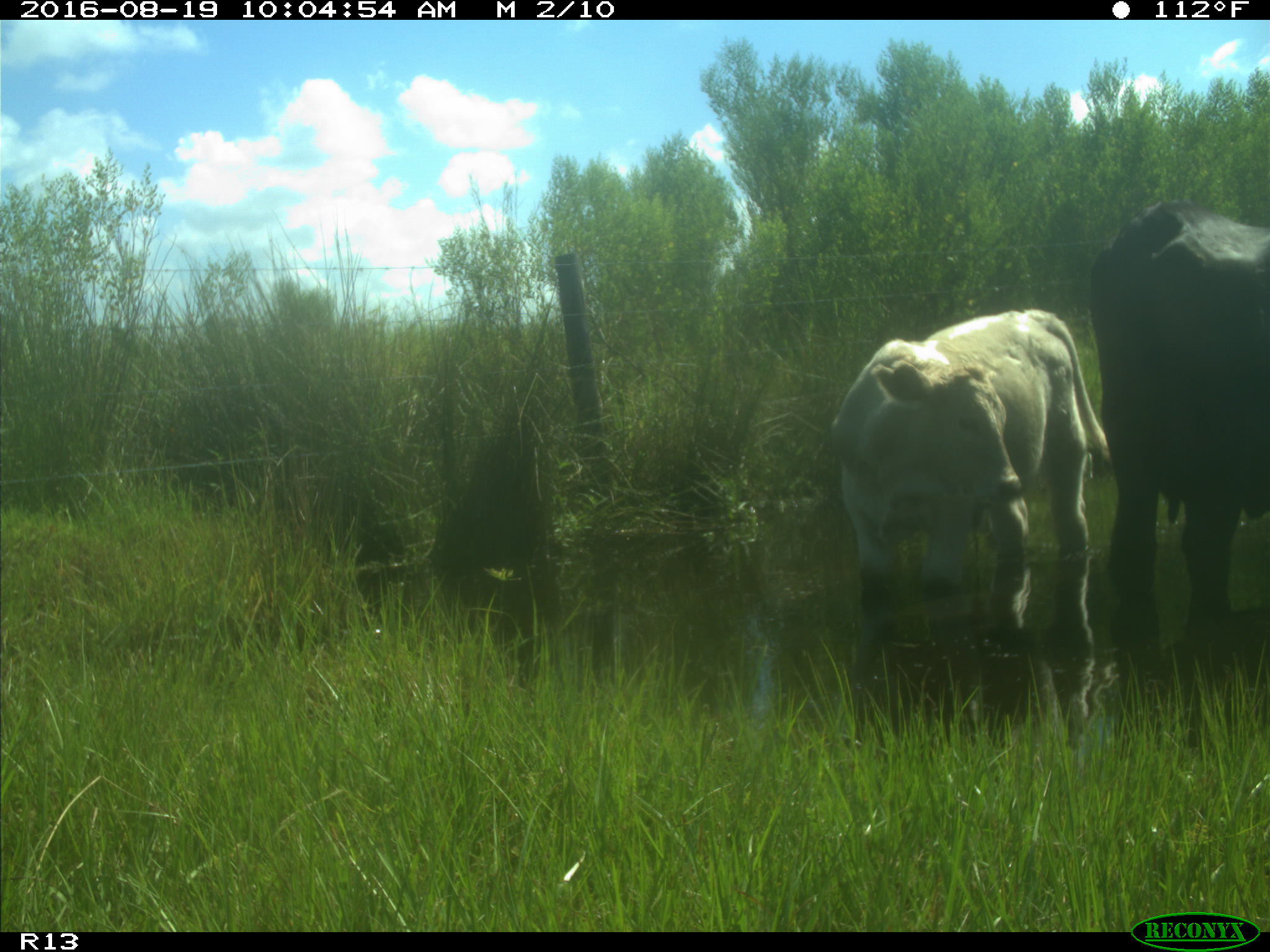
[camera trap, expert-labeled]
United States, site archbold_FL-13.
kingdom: Animalia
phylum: Chordata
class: Mammalia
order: Artiodactyla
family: Bovidae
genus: Bos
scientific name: Bos taurus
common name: domestic cow